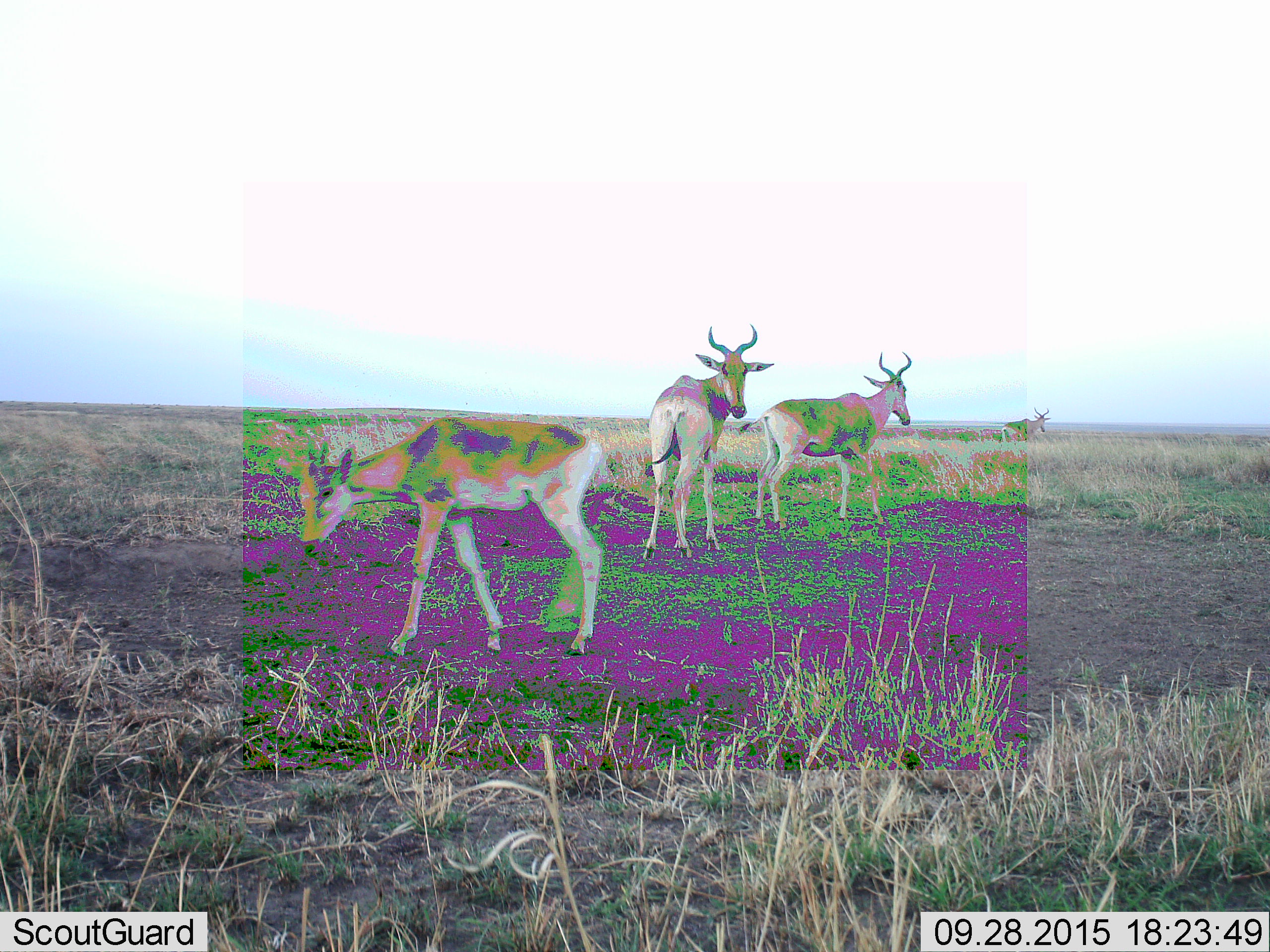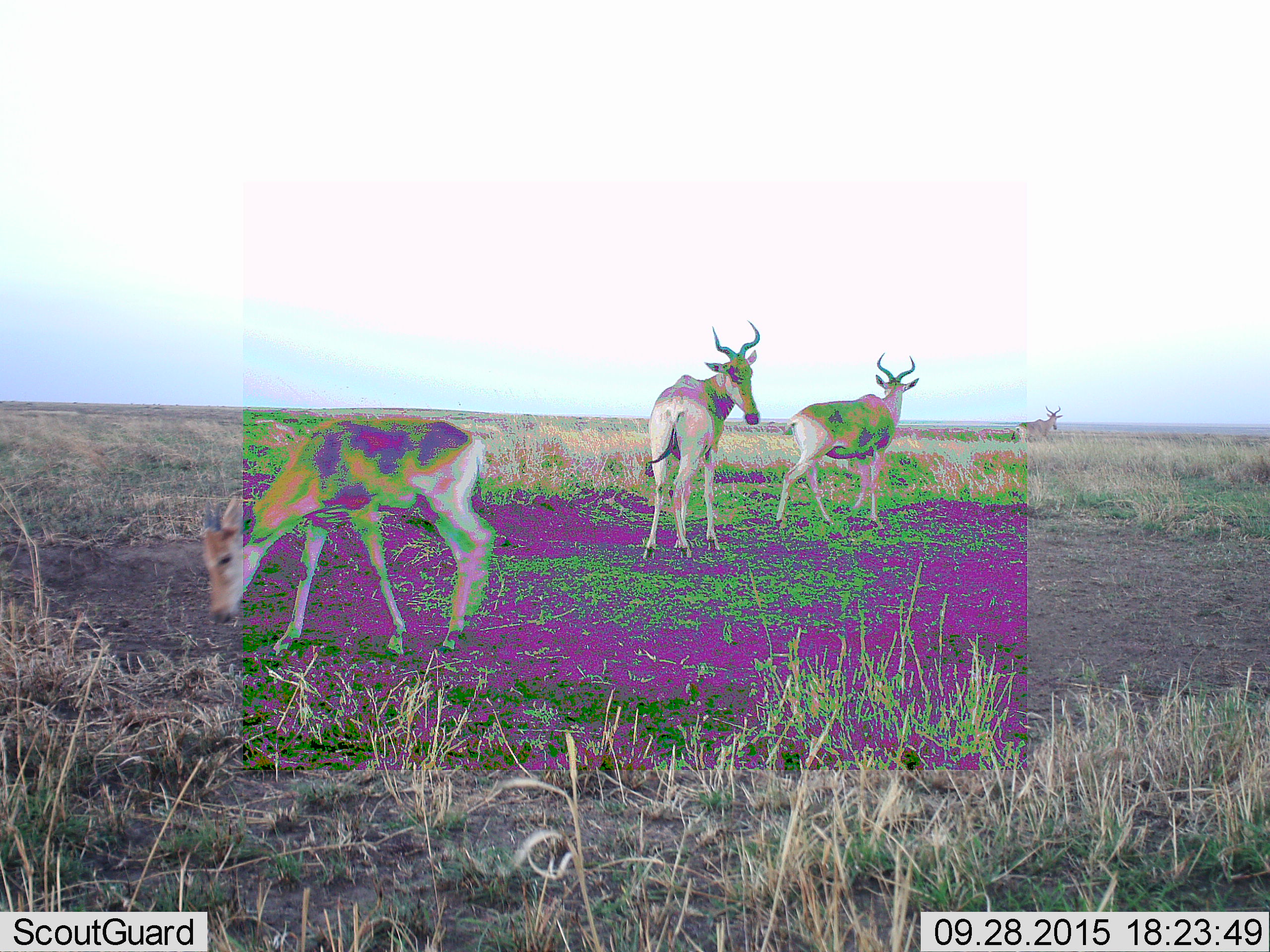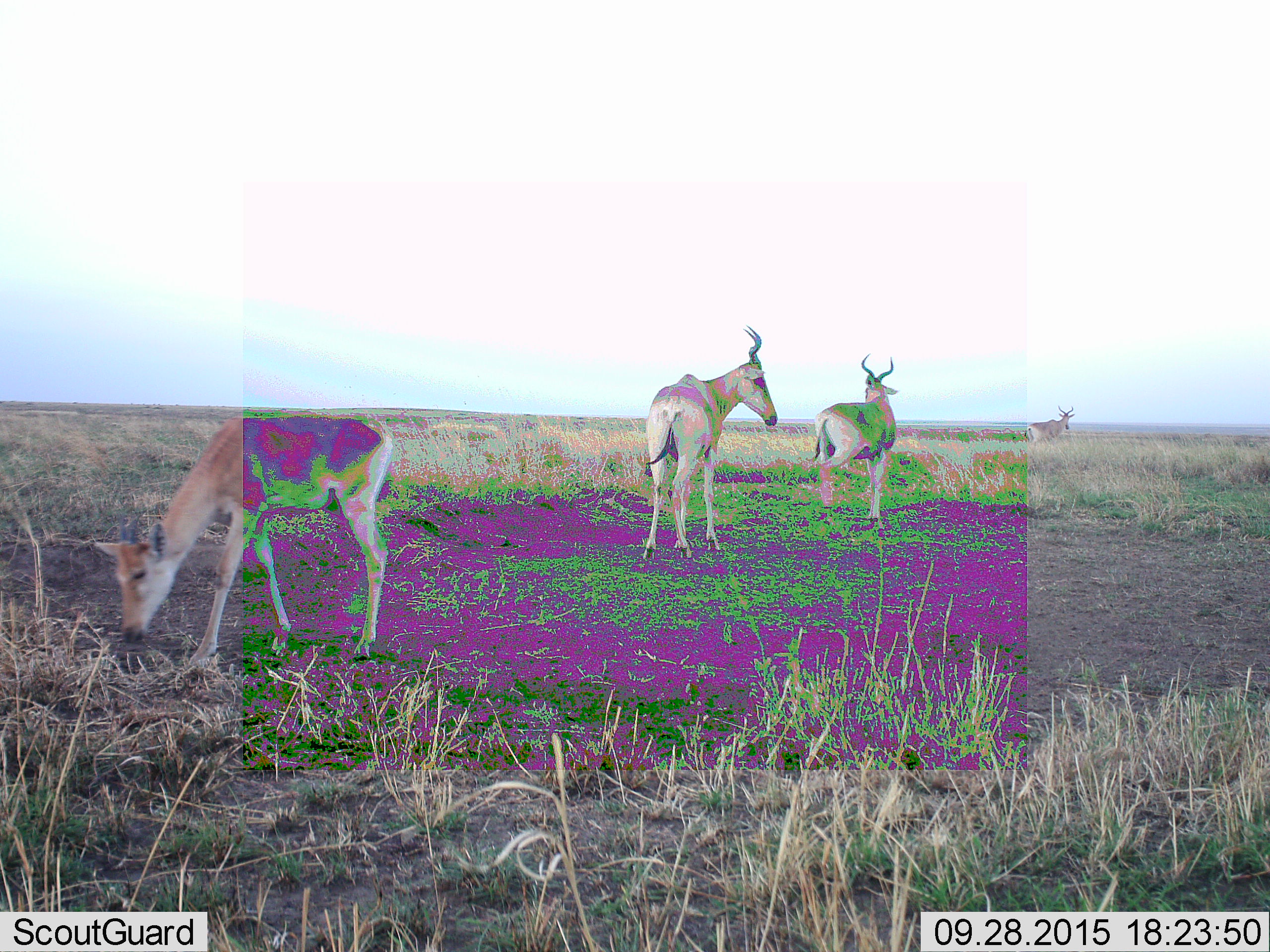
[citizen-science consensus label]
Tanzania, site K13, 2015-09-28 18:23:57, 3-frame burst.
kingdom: Animalia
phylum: Chordata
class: Mammalia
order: Artiodactyla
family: Bovidae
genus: Alcelaphus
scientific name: Alcelaphus buselaphus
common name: hartebeest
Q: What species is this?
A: Hartebeest (Alcelaphus buselaphus).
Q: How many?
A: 4.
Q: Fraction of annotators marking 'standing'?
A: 75%.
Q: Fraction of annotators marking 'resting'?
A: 0%.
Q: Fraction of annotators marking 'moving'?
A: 62%.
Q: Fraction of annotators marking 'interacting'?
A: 0%.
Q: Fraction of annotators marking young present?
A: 38%.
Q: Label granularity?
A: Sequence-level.